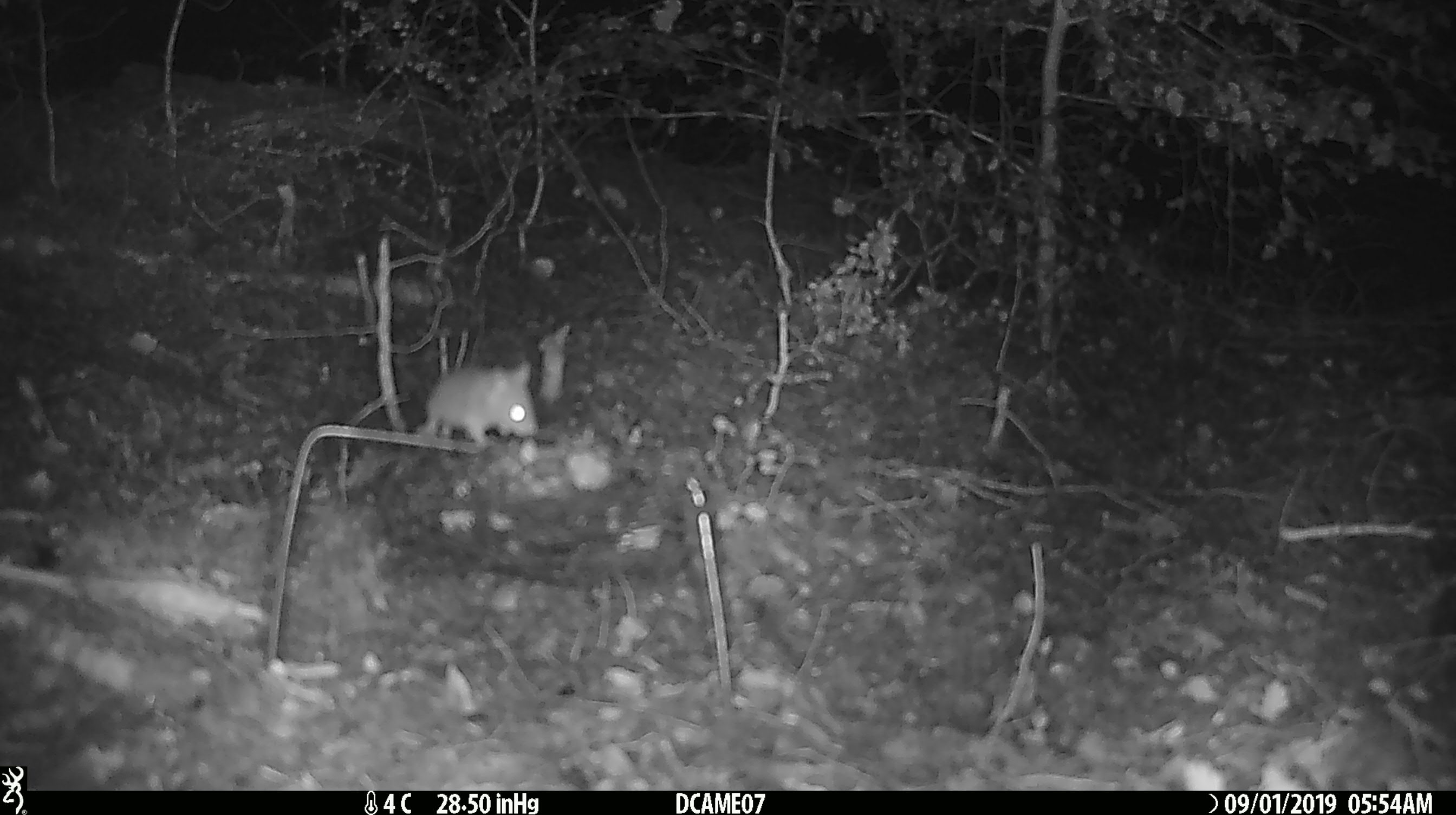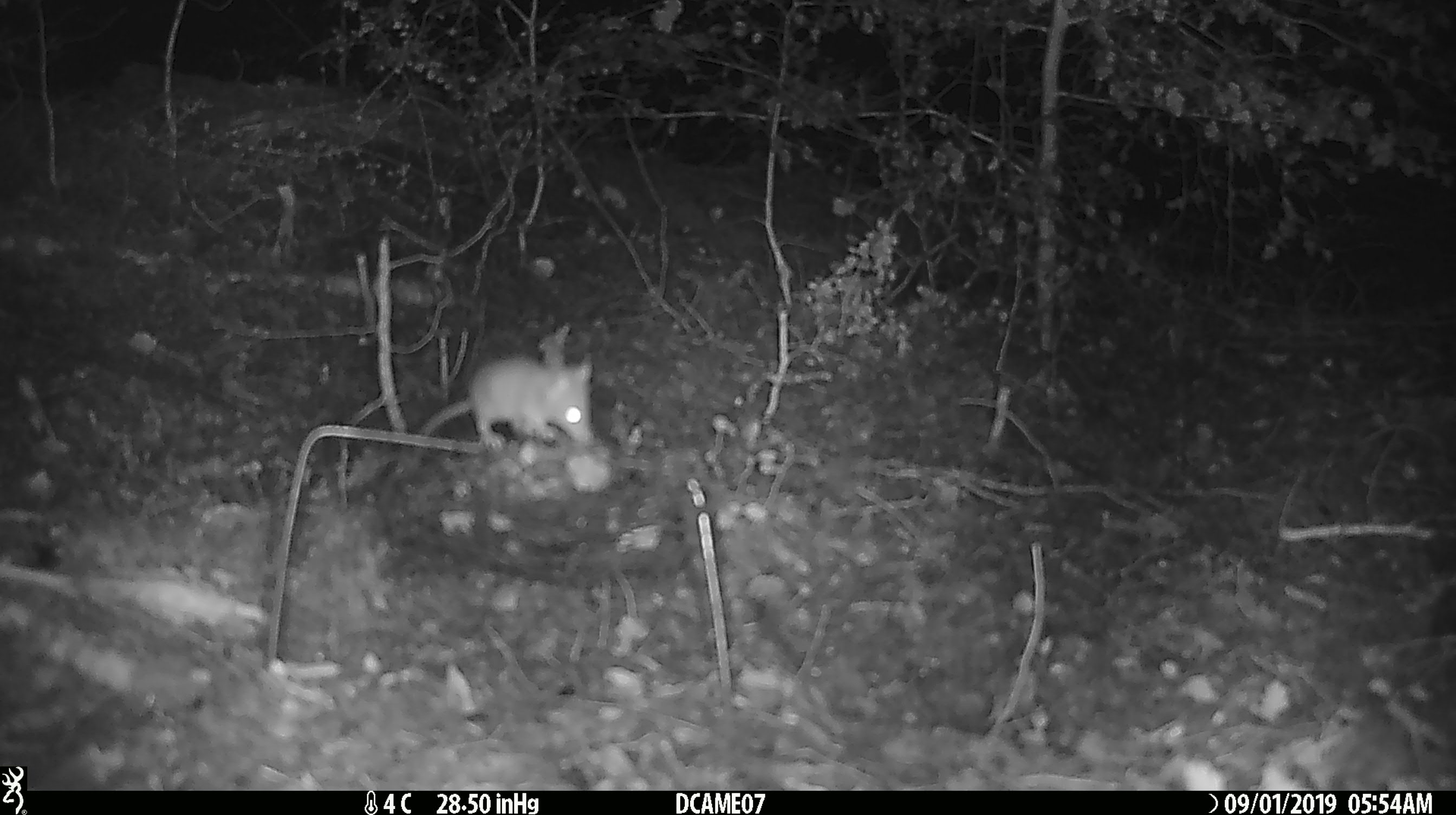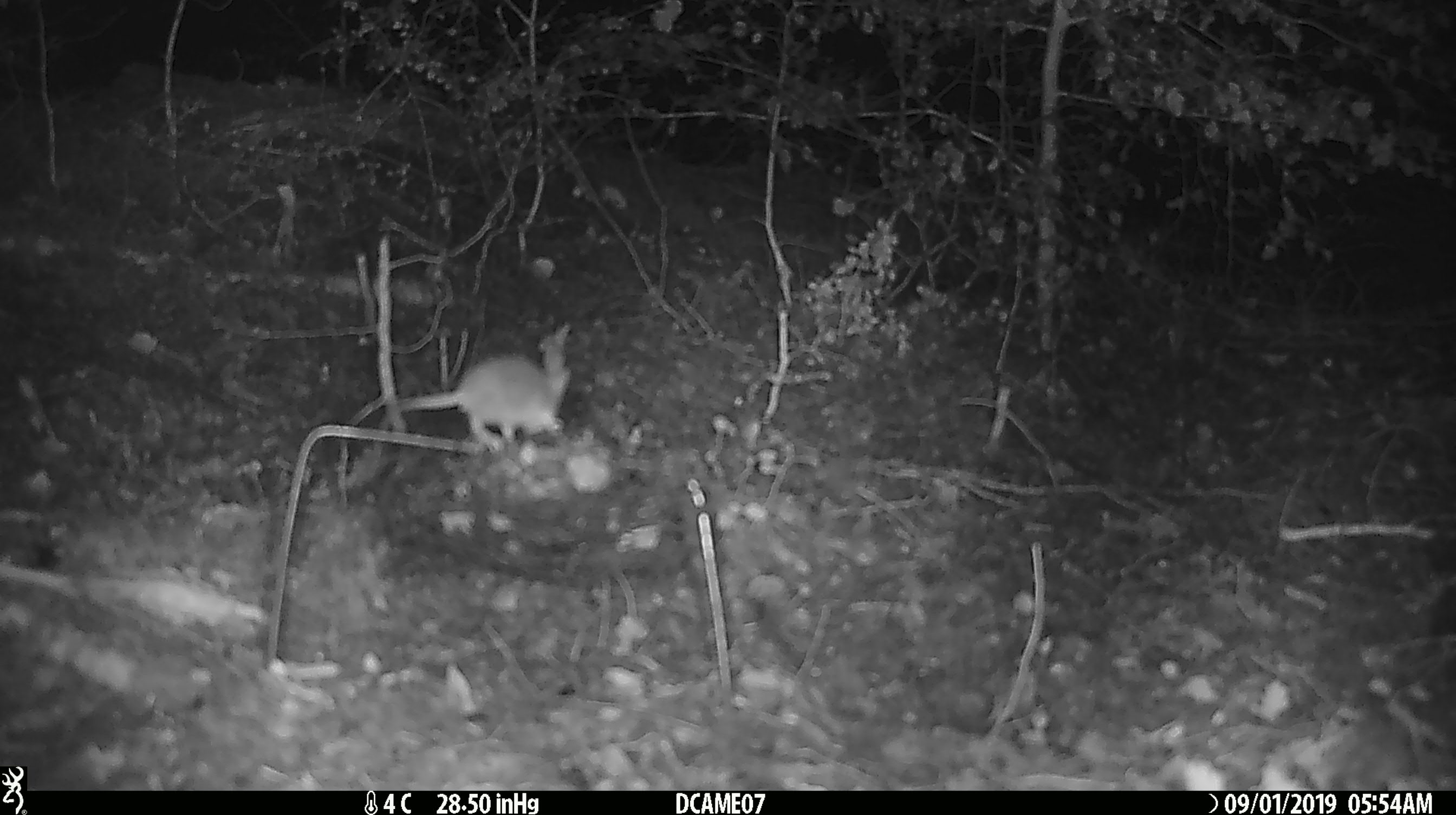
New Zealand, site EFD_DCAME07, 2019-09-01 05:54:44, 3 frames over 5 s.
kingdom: Animalia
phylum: Chordata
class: Mammalia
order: Rodentia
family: Muridae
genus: Mus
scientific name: Mus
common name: mouse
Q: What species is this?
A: Mouse (Mus).